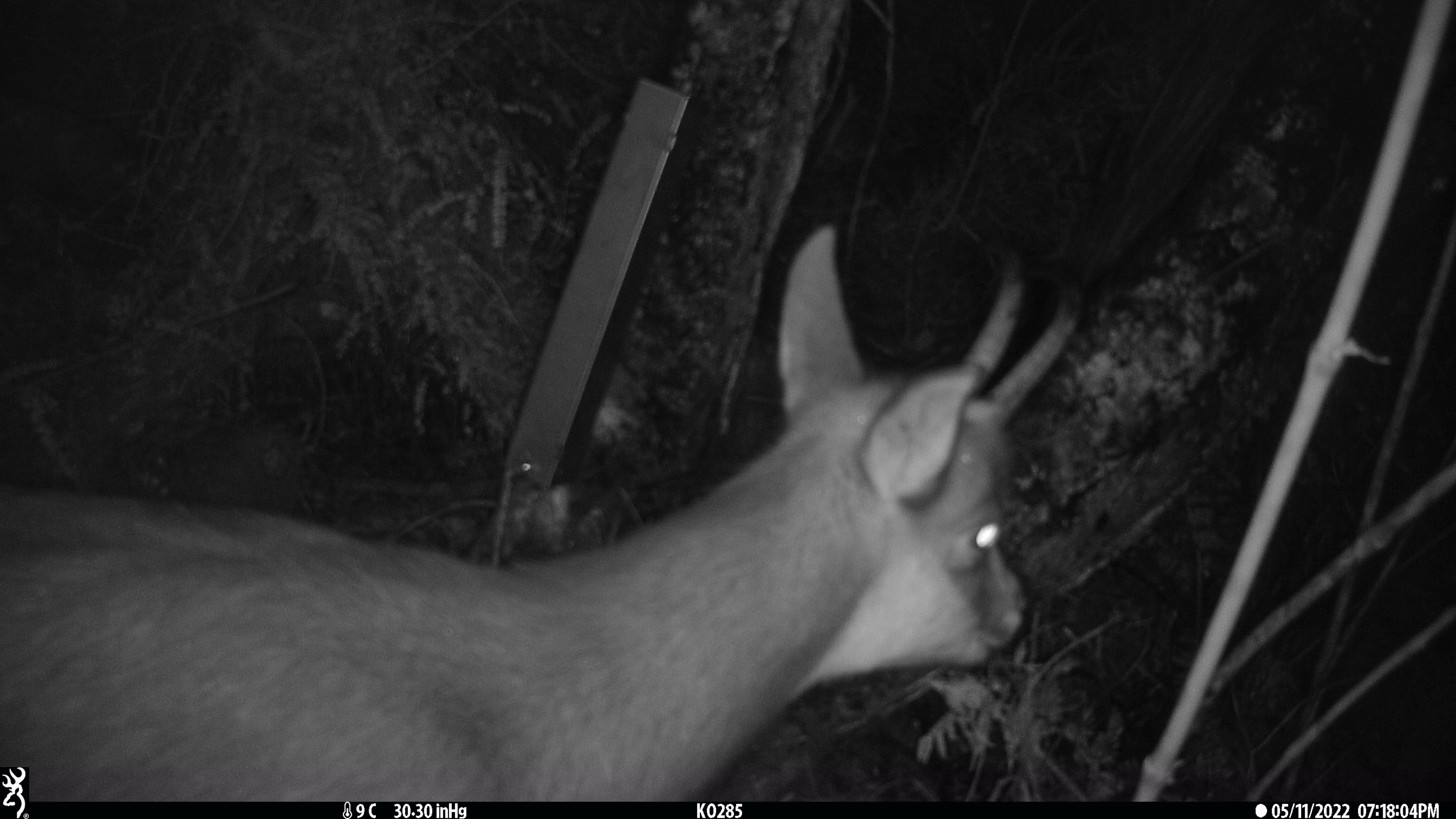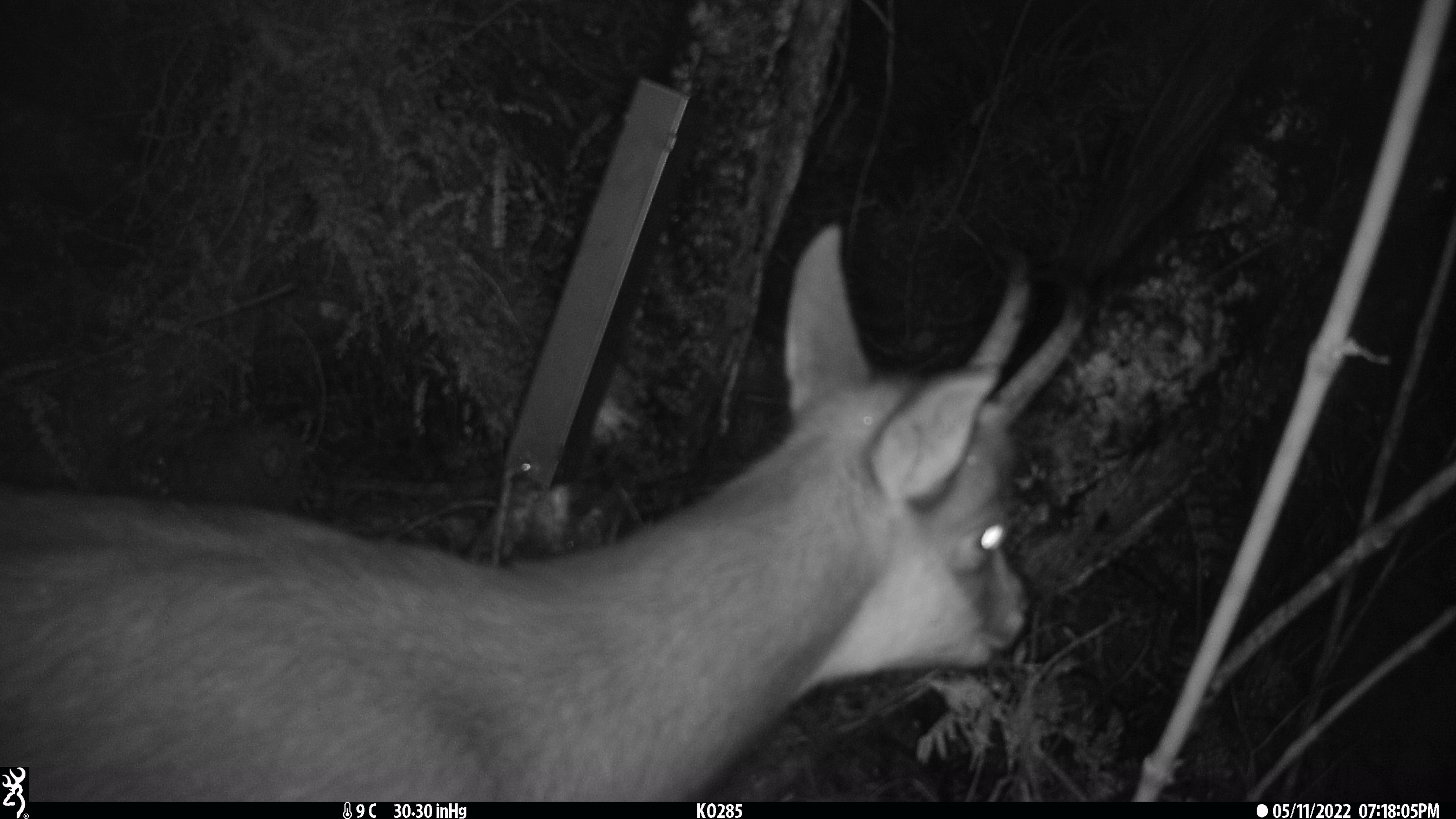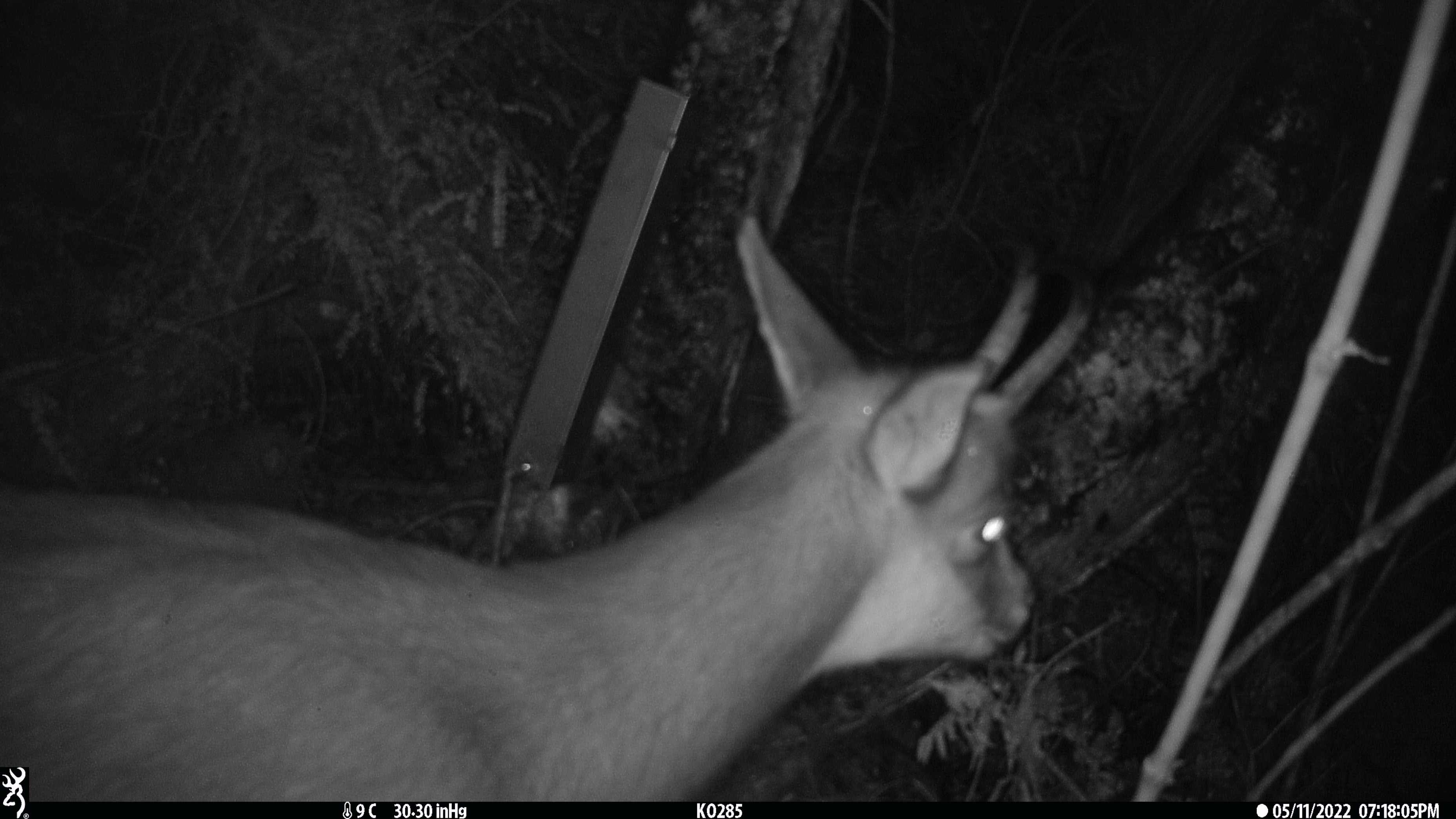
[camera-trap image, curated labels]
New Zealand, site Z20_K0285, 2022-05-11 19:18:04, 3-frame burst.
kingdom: Animalia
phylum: Chordata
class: Mammalia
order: Artiodactyla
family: Bovidae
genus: Rupicapra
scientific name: Rupicapra rupicapra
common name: alpine chamois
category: chamois